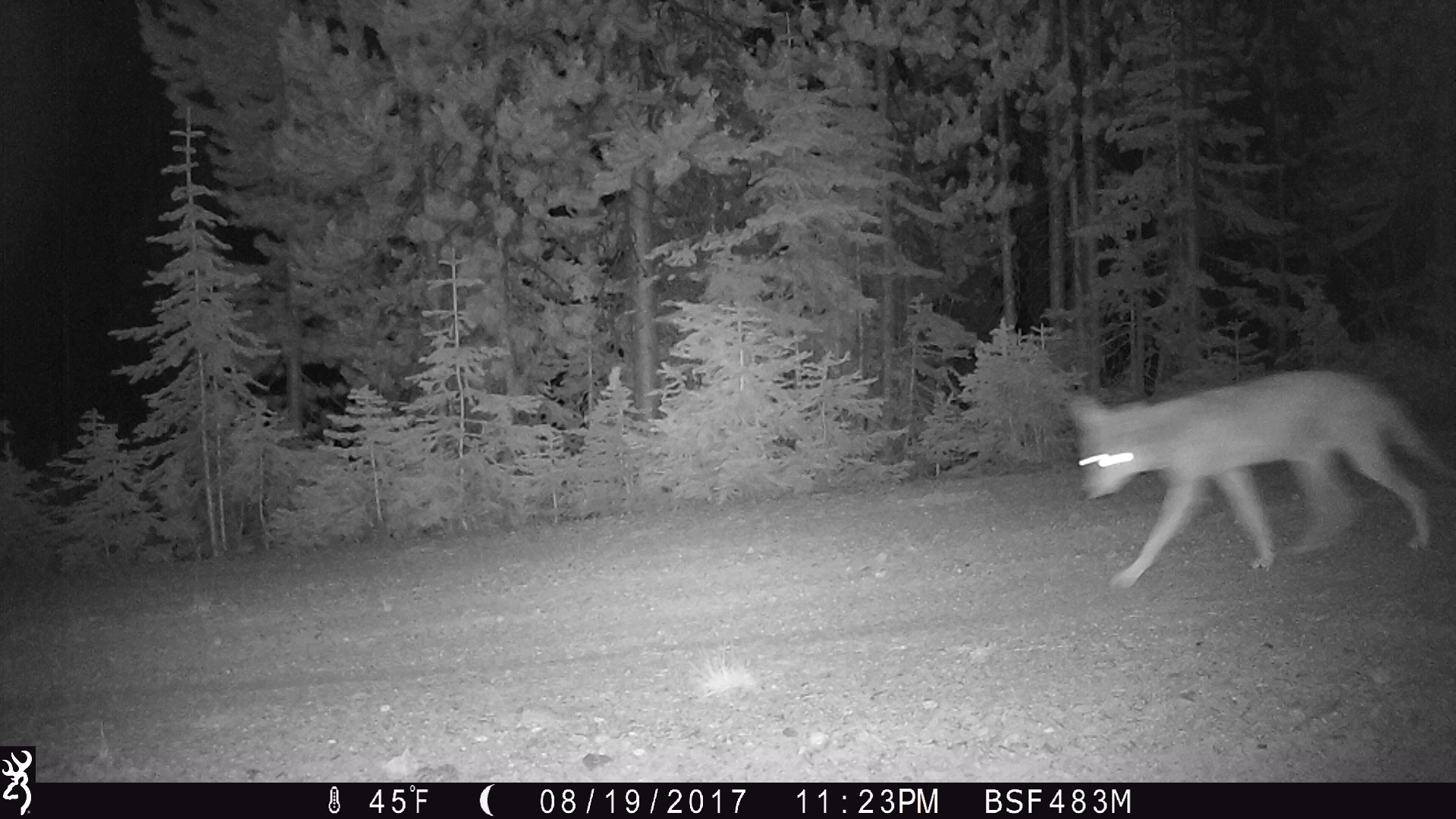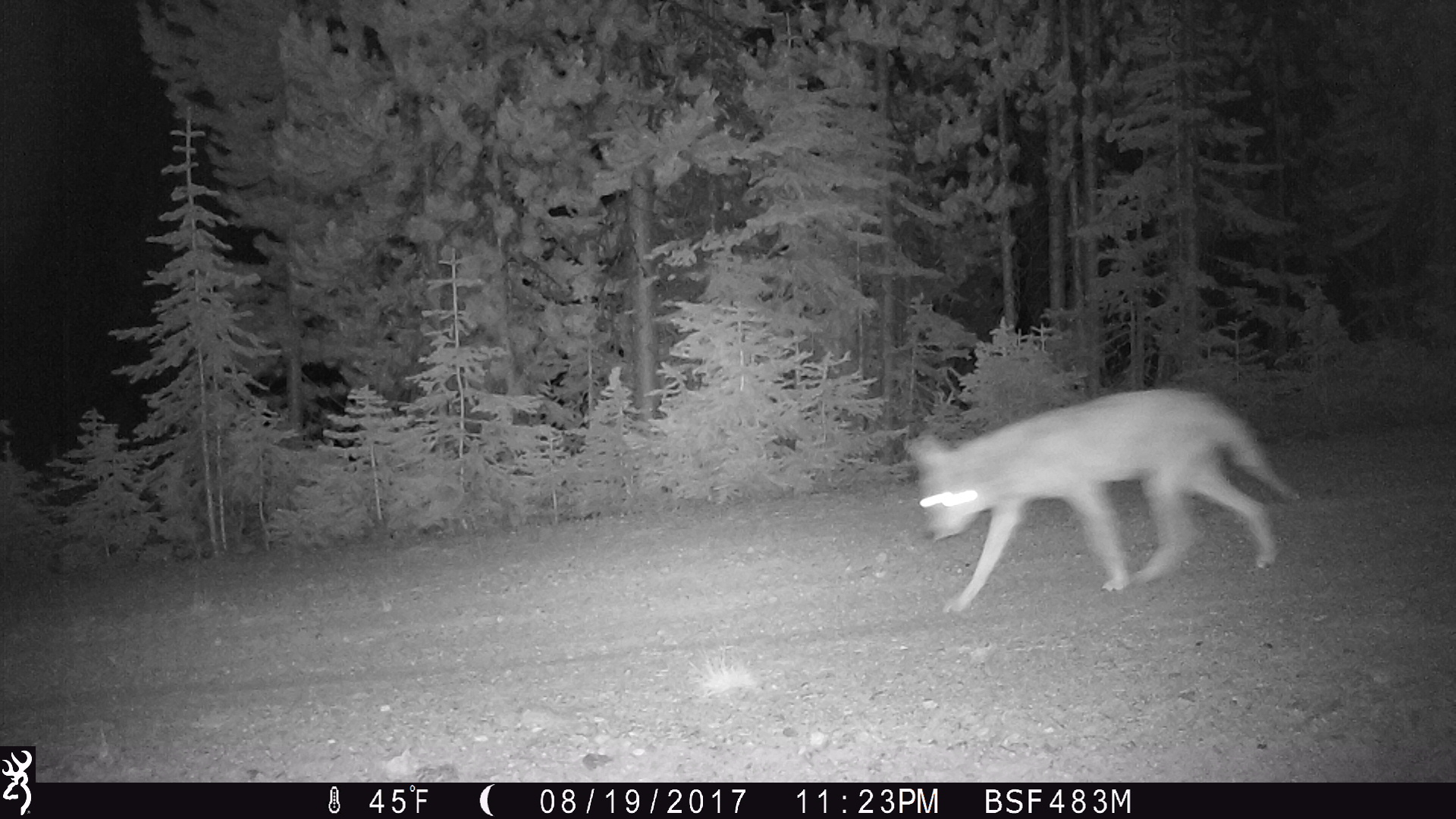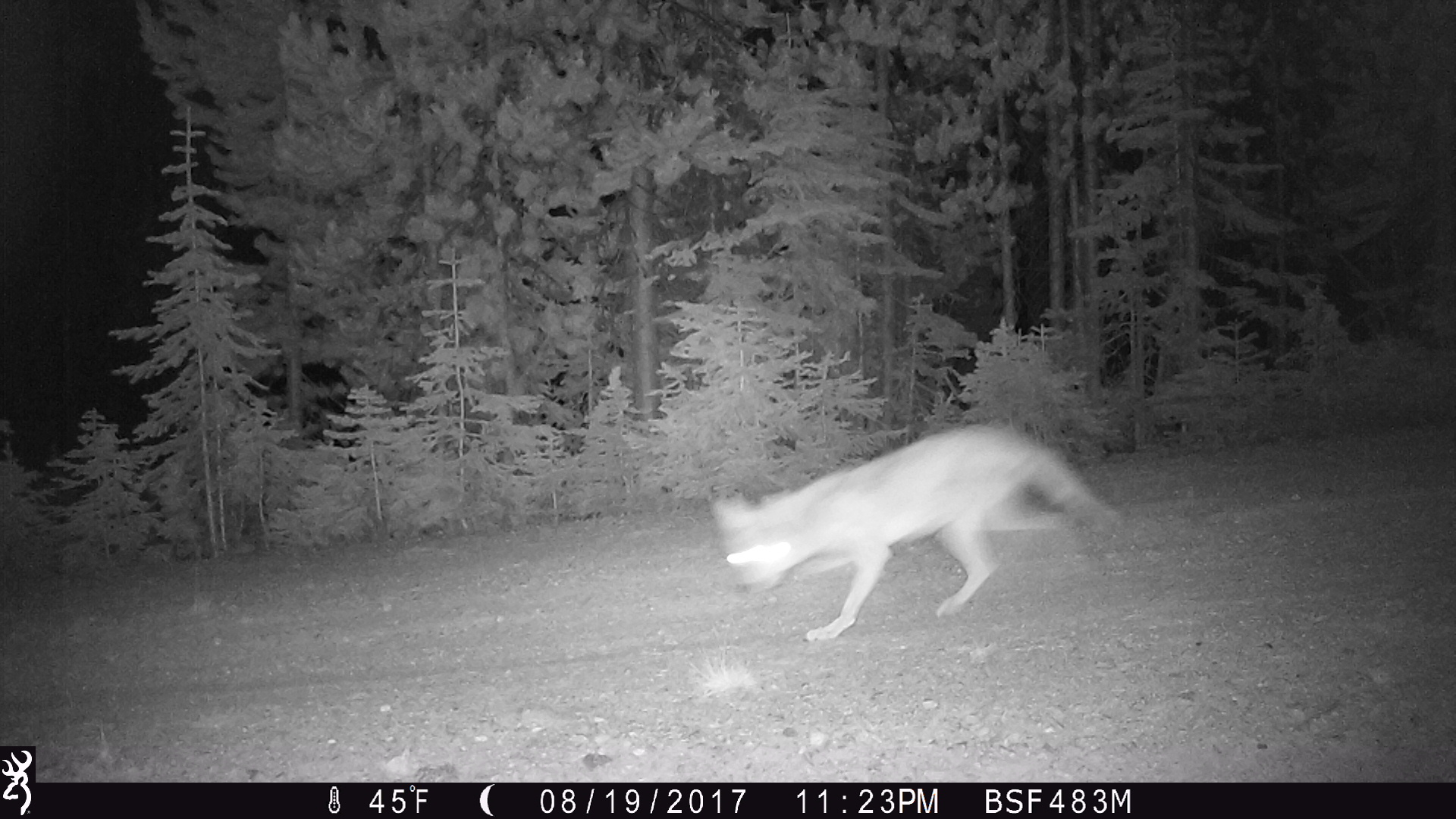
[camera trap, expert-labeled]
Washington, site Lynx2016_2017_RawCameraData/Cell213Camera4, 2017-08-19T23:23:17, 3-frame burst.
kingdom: Animalia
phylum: Chordata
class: Mammalia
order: Carnivora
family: Canidae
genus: Canis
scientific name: Canis latrans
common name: coyote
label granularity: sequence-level